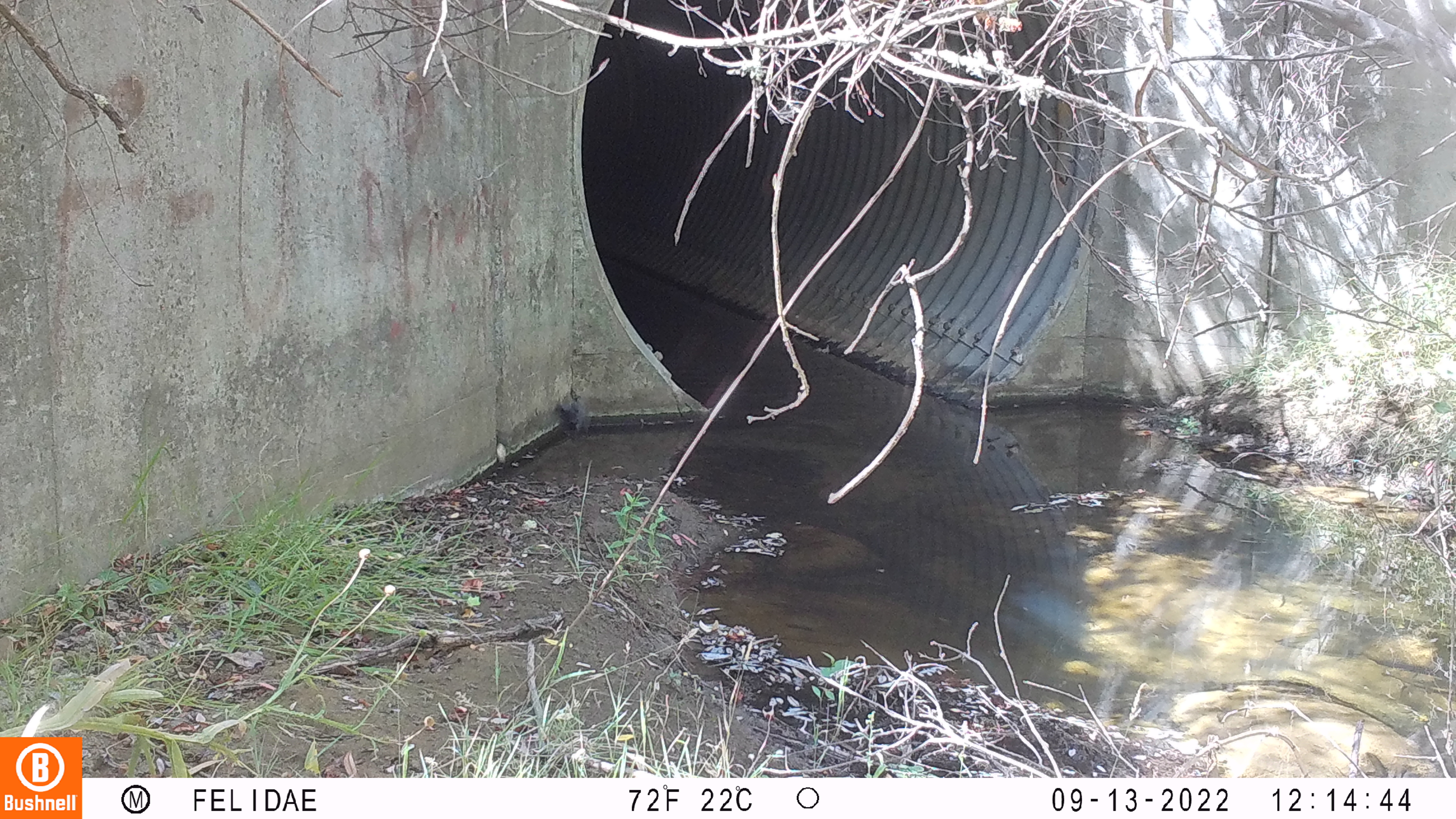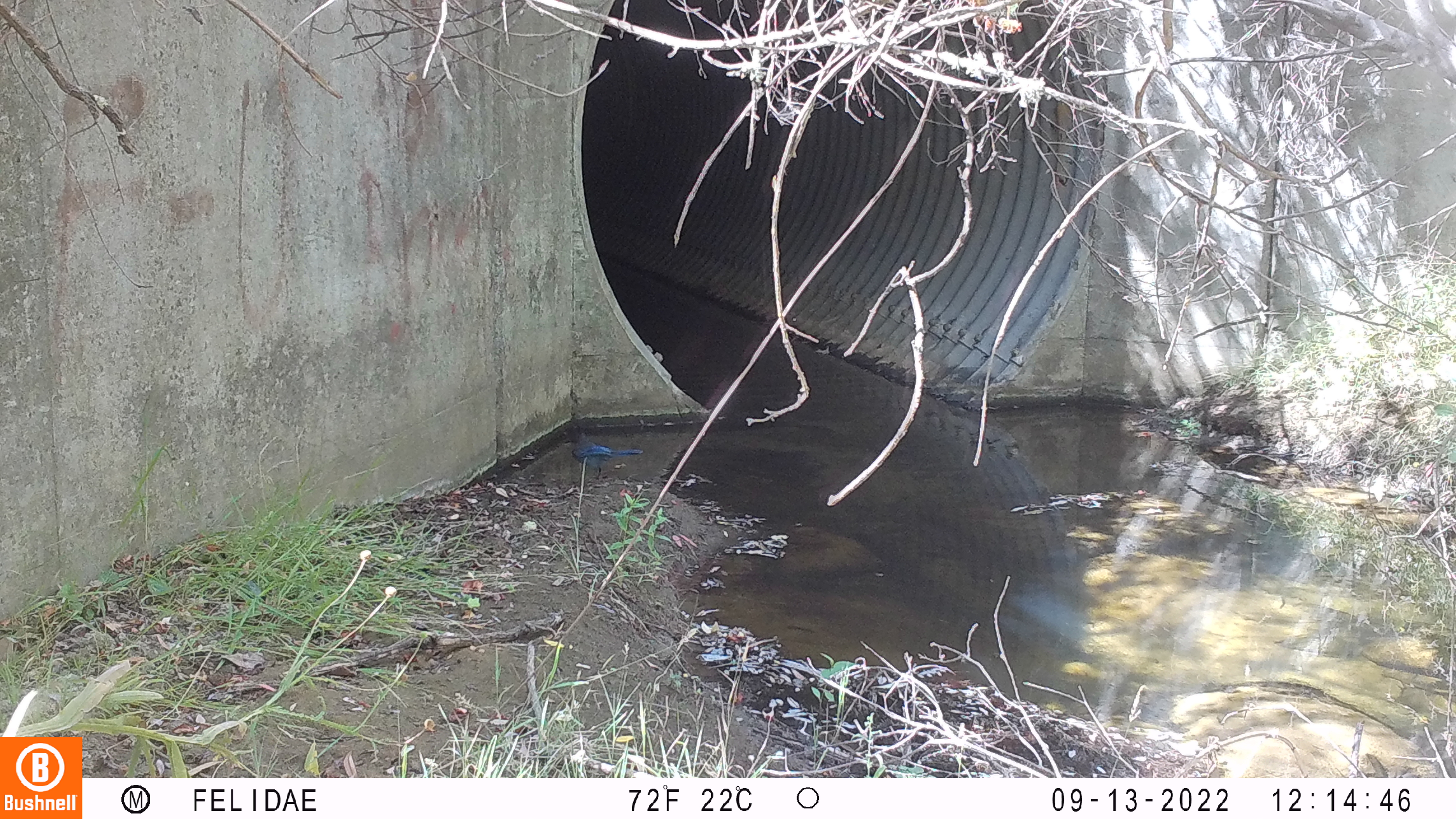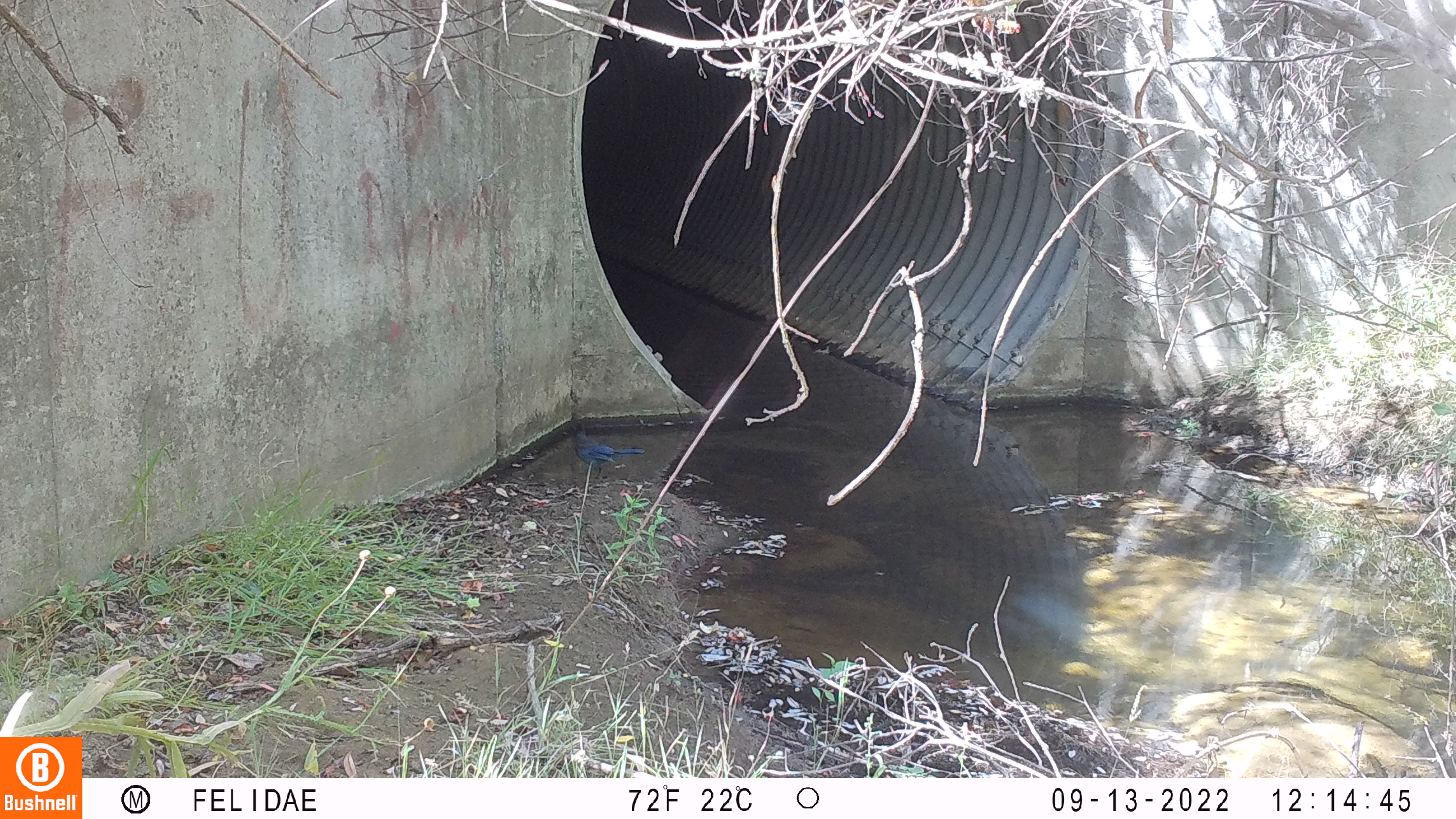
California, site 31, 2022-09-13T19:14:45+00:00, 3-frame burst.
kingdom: Animalia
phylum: Chordata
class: Aves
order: Passeriformes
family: Corvidae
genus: Cyanocitta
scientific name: Cyanocitta stelleri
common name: steller's jay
Steller's jay (Cyanocitta stelleri).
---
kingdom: Animalia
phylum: Chordata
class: Aves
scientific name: Aves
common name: bird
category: unknown bird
Unknown bird (bird) (Aves).